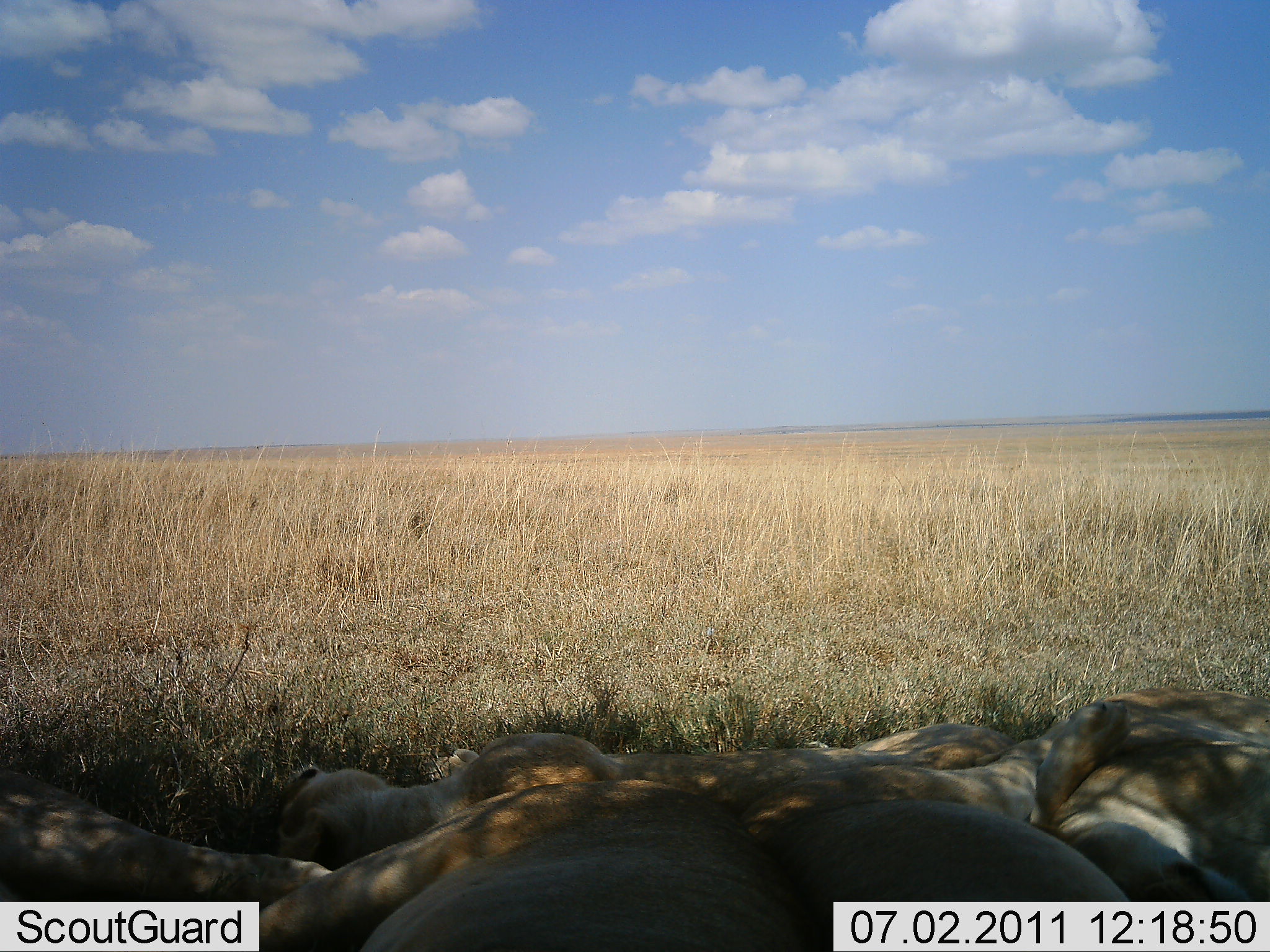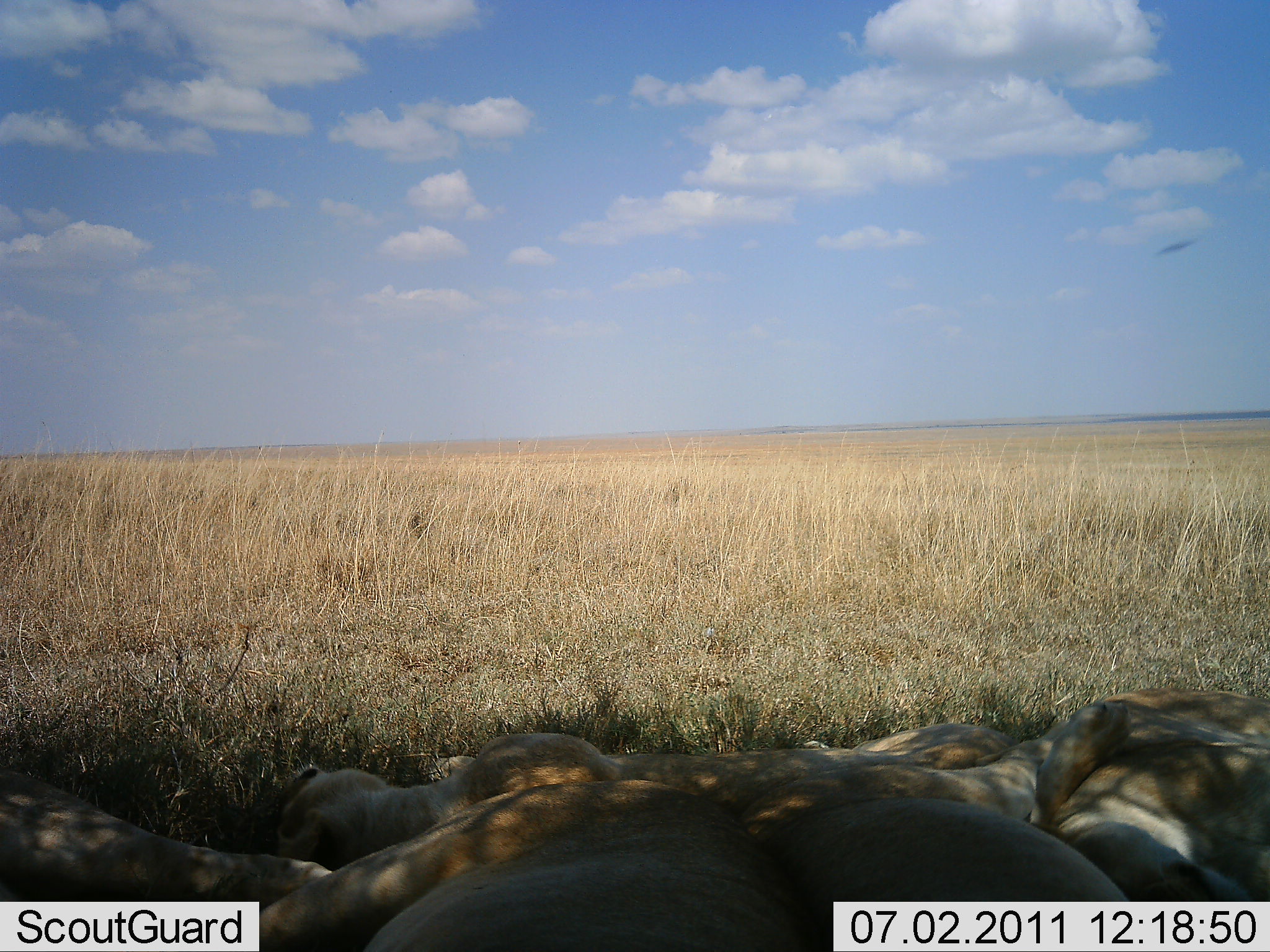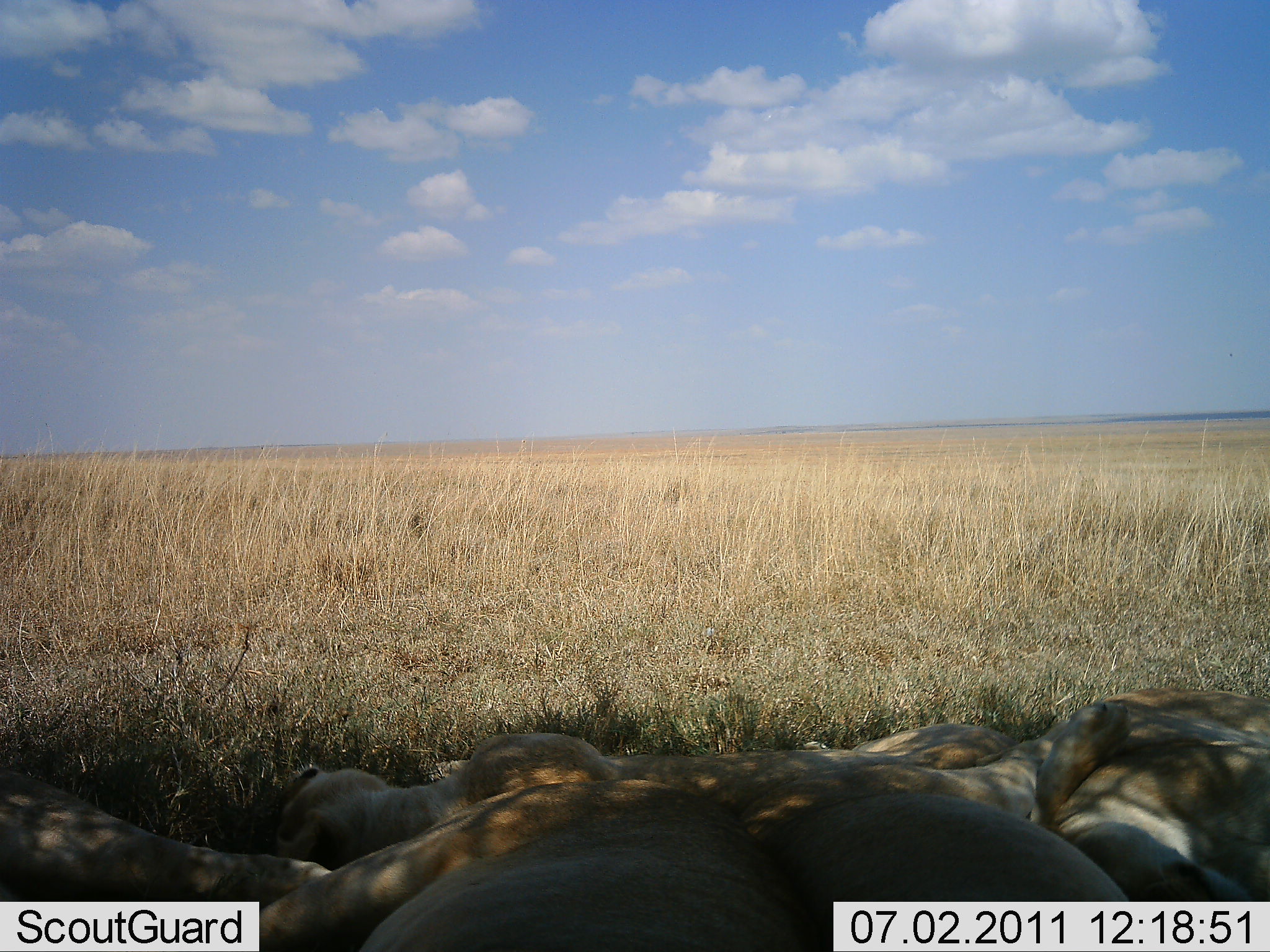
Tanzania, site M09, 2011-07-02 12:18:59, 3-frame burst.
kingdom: Animalia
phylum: Chordata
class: Mammalia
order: Carnivora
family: Felidae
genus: Panthera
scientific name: Panthera leo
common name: lion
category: lionfemale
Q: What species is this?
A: Lionfemale (lion) (Panthera leo).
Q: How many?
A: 4.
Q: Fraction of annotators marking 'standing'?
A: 0%.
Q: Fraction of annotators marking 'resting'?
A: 100%.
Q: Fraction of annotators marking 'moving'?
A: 0%.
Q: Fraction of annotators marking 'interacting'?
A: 0%.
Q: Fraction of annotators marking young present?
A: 0%.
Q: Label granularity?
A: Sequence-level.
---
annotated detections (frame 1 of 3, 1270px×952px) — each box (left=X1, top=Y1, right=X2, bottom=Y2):
animal: (left=275, top=722, right=1021, bottom=871); (left=740, top=701, right=1134, bottom=952); (left=257, top=778, right=815, bottom=951); (left=0, top=770, right=337, bottom=914); (left=1050, top=684, right=1270, bottom=903)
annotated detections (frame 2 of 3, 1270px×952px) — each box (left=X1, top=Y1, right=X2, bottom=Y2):
animal: (left=275, top=722, right=1021, bottom=871); (left=740, top=701, right=1134, bottom=912); (left=257, top=778, right=777, bottom=912); (left=0, top=770, right=337, bottom=914); (left=1058, top=684, right=1270, bottom=903)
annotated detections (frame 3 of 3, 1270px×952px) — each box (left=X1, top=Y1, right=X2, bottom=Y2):
animal: (left=275, top=722, right=1021, bottom=871); (left=740, top=701, right=1134, bottom=952); (left=257, top=779, right=777, bottom=952); (left=0, top=770, right=337, bottom=914); (left=1058, top=684, right=1270, bottom=903)